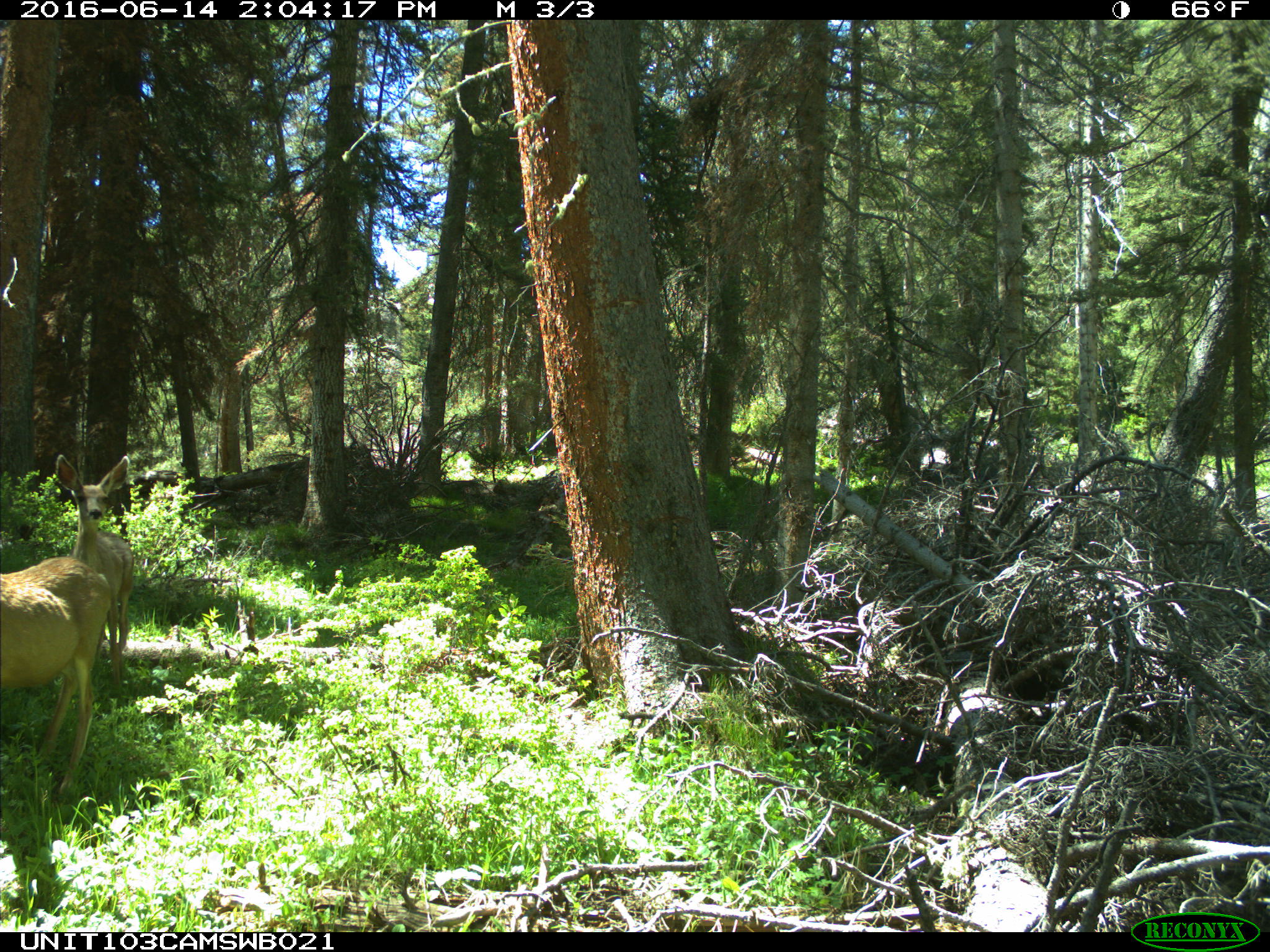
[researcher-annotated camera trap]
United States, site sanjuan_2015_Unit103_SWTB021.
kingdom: Animalia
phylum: Chordata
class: Mammalia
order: Artiodactyla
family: Cervidae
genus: Odocoileus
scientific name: Odocoileus hemionus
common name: mule deer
Odocoileus hemionus (mule deer).